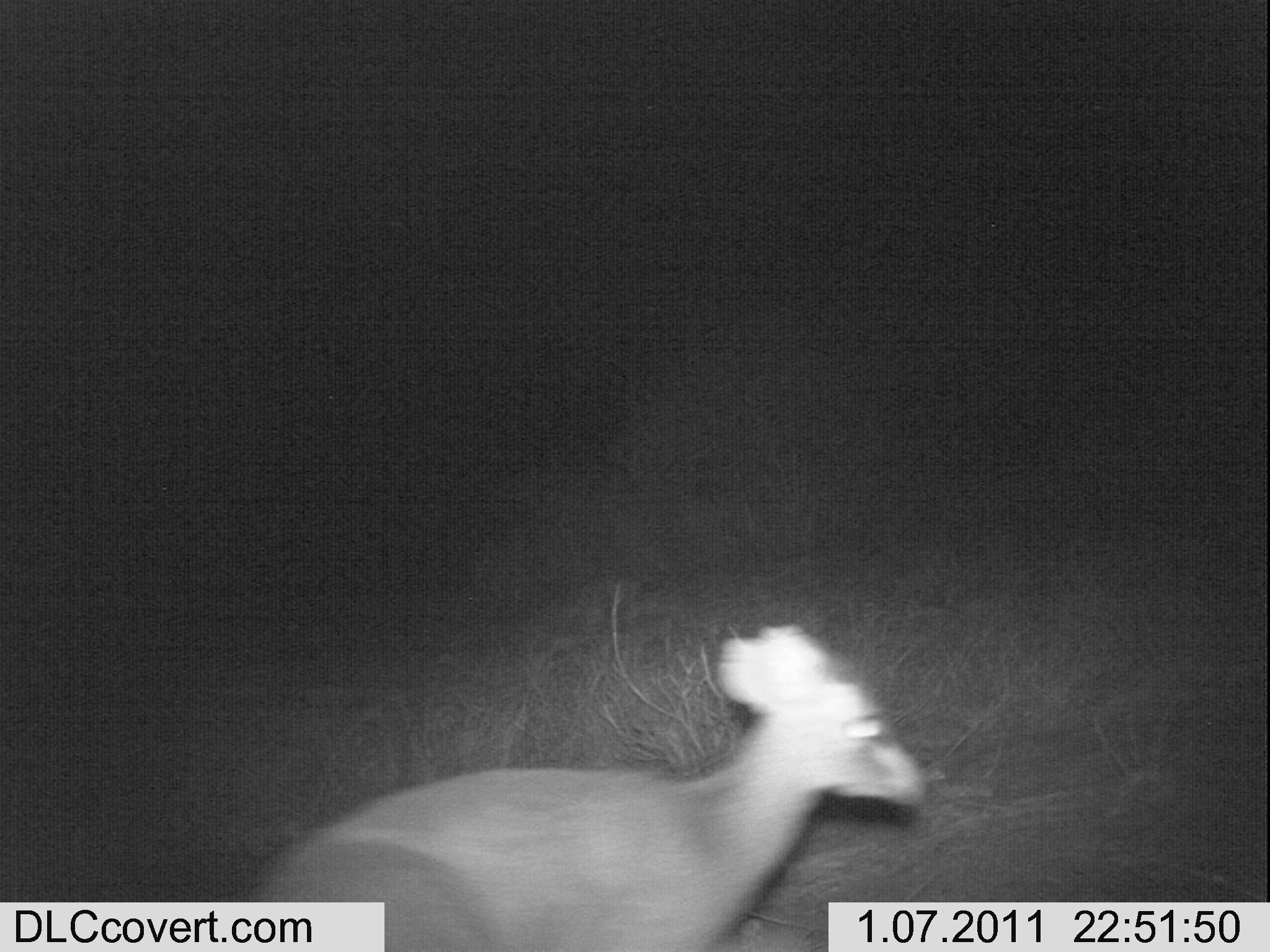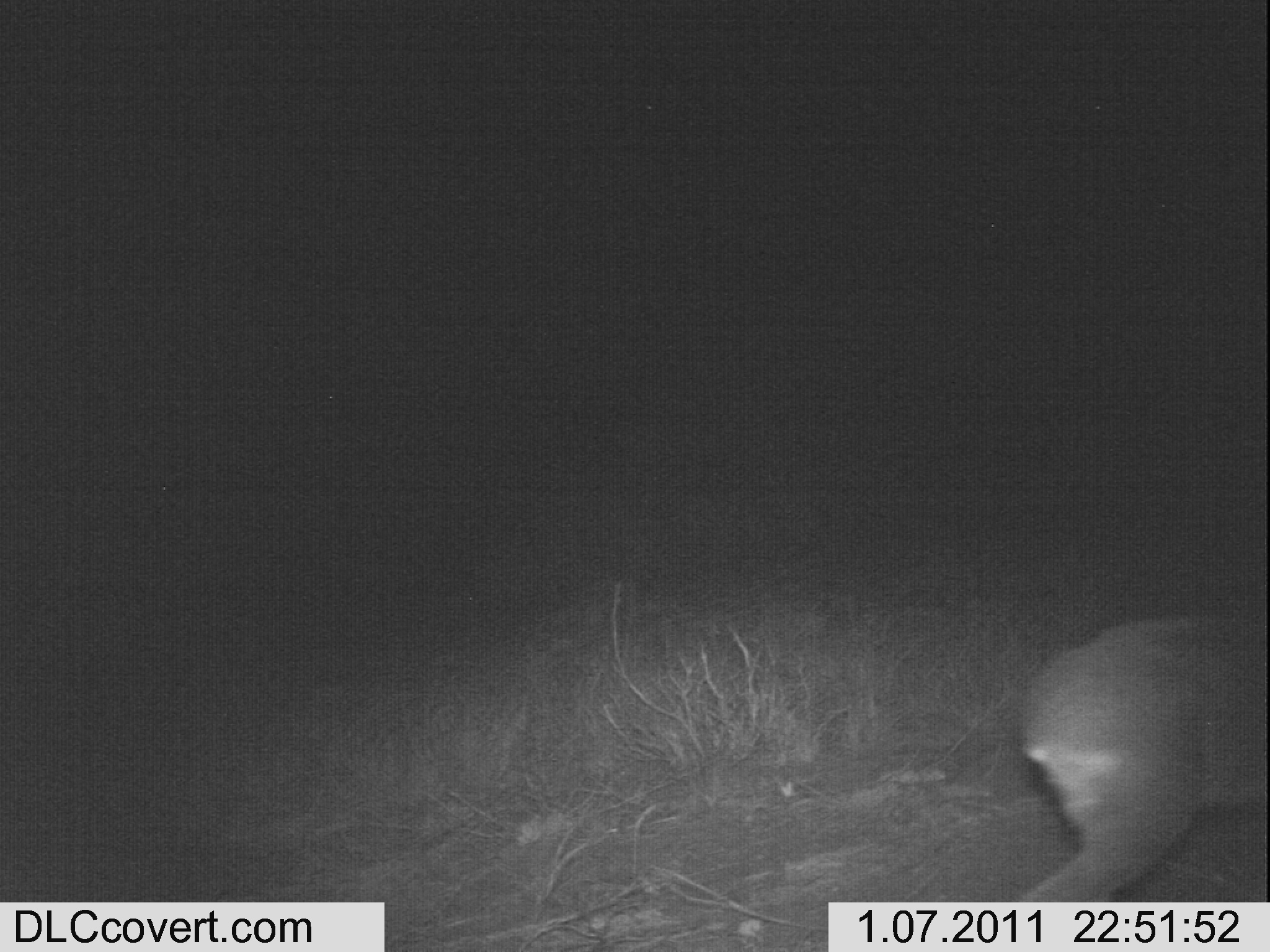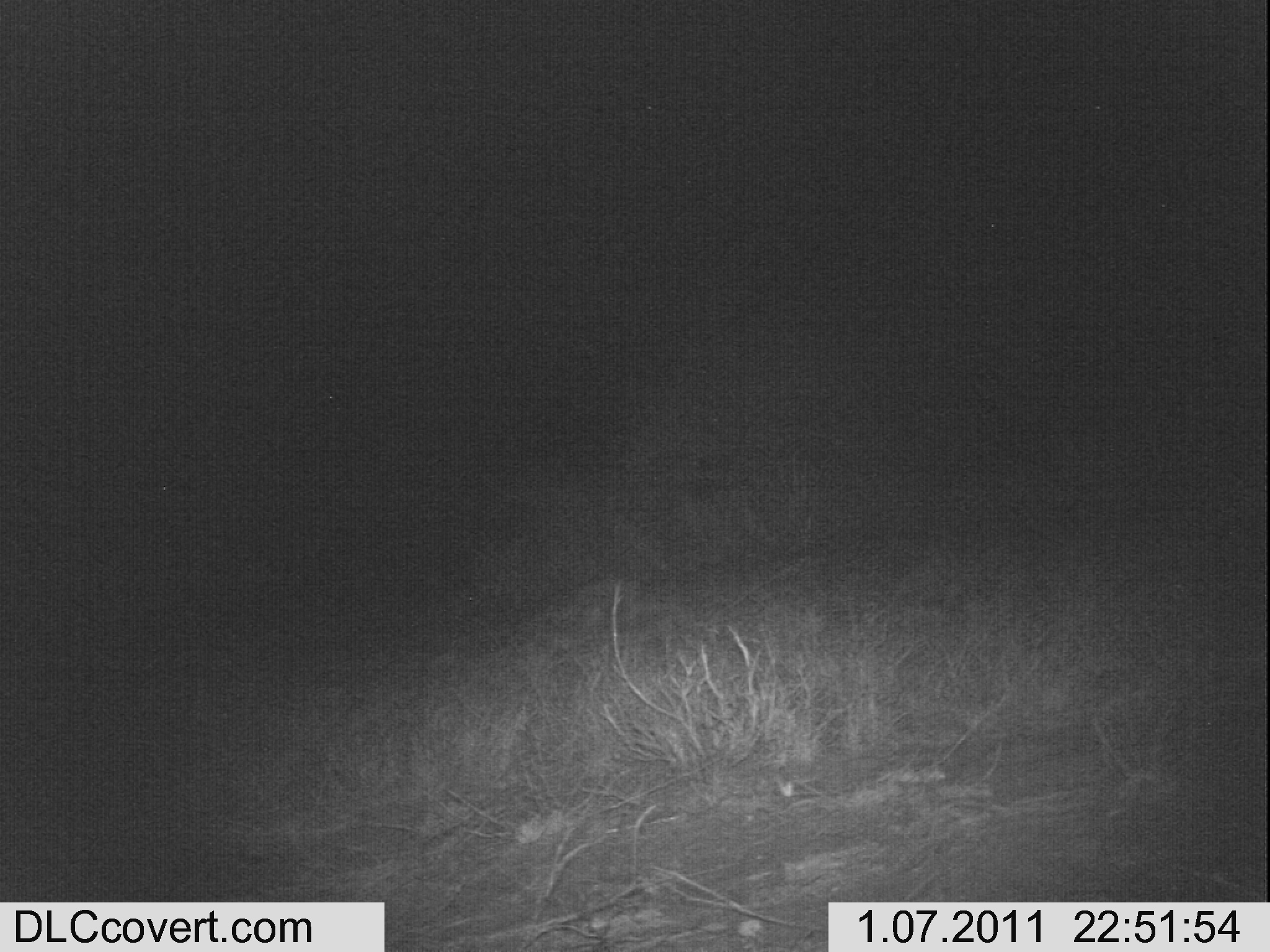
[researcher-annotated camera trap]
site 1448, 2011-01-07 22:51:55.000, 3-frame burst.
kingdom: Animalia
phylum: Chordata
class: Mammalia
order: Artiodactyla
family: Bovidae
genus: Madoqua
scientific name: Madoqua guentheri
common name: günther's dik-dik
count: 1